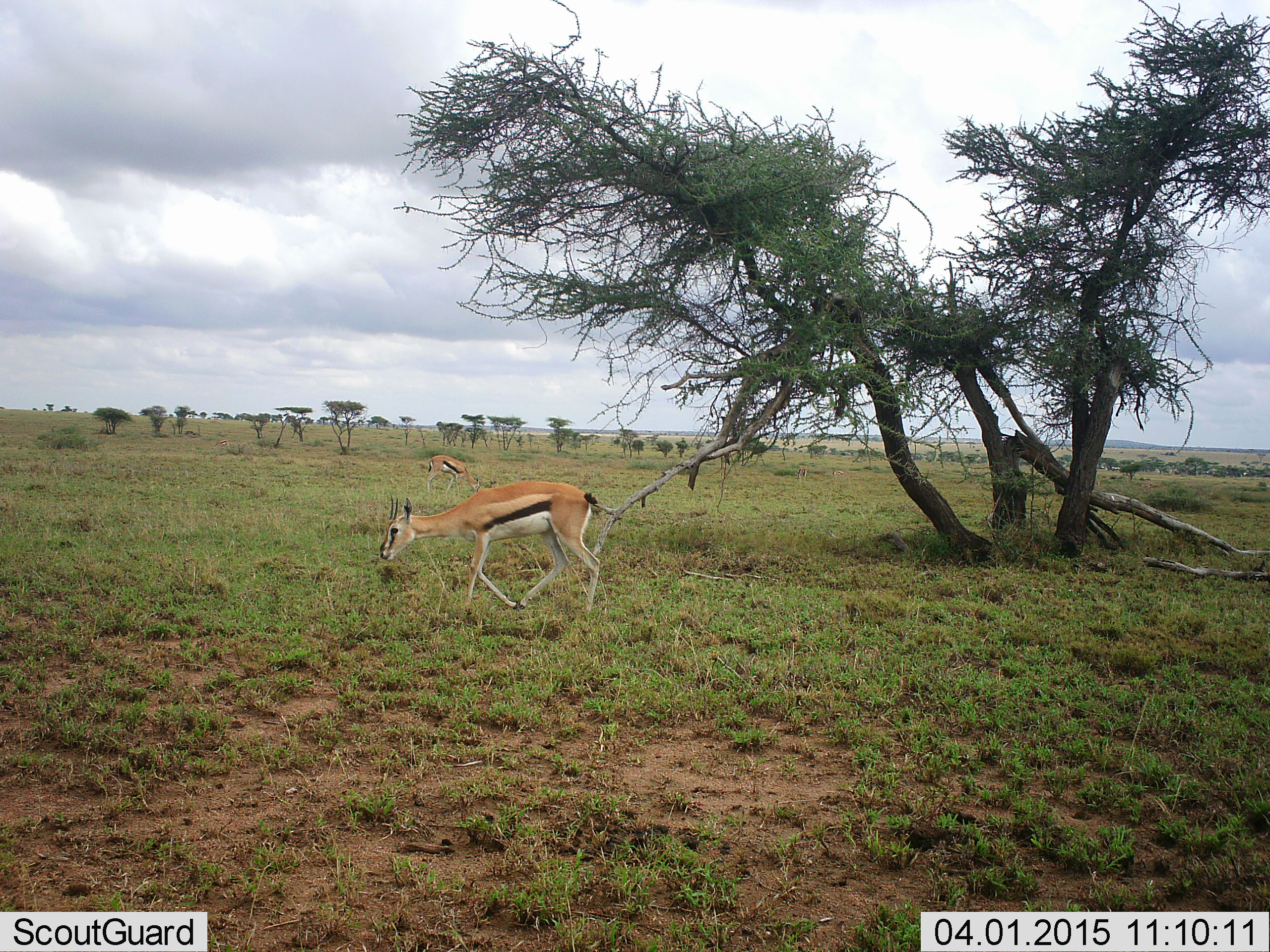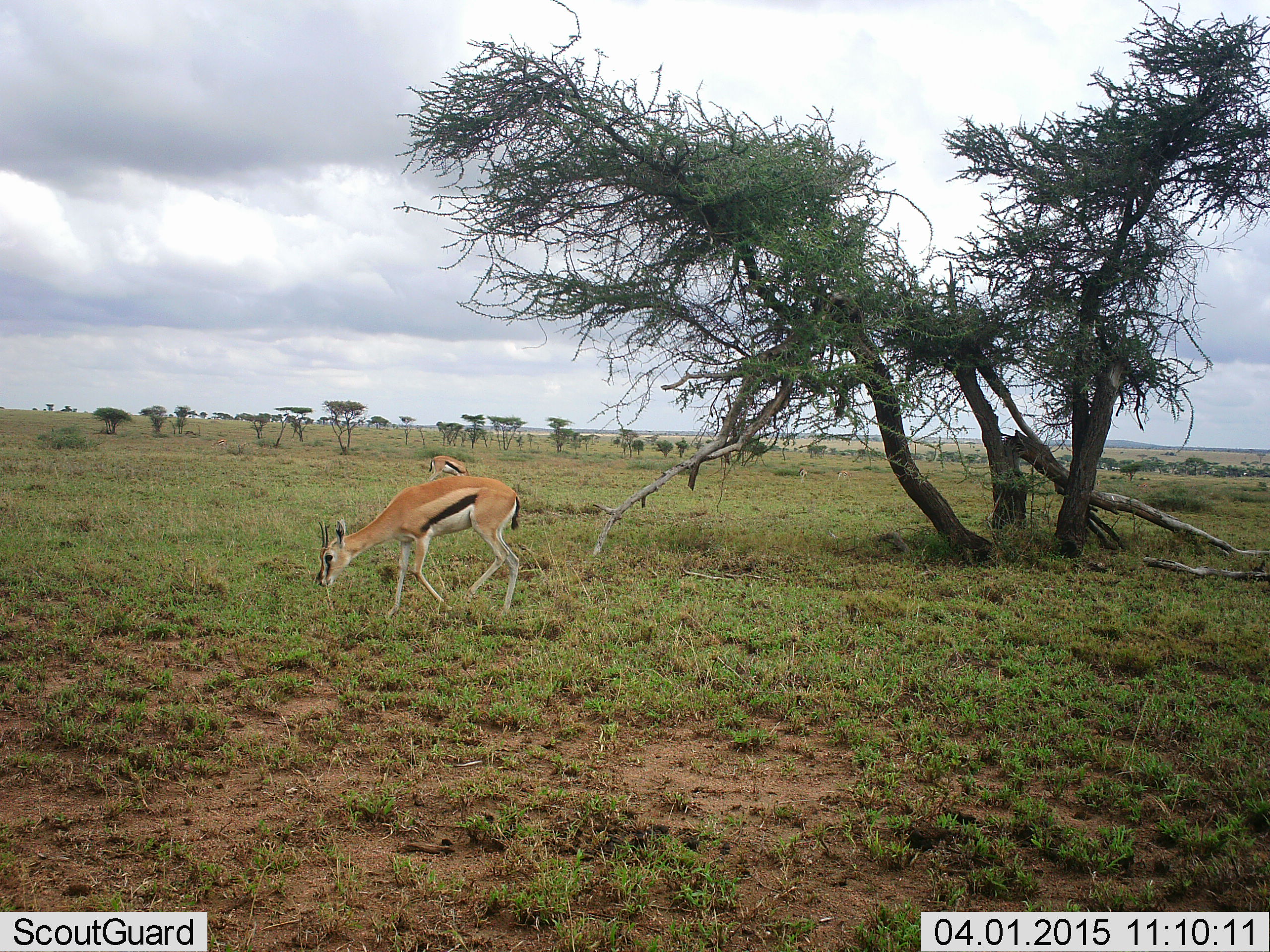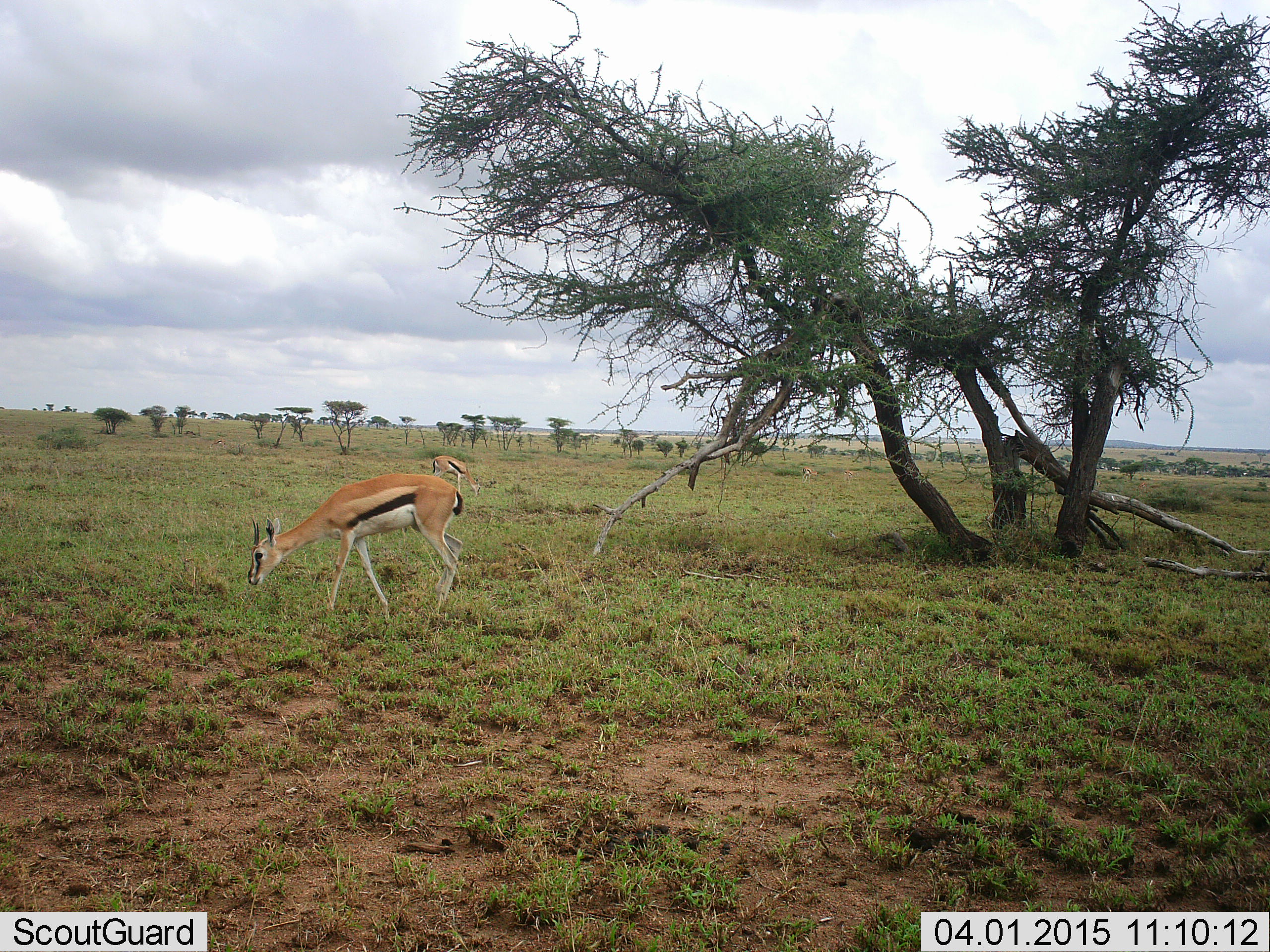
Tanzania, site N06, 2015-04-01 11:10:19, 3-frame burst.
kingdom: Animalia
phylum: Chordata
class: Mammalia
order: Artiodactyla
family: Bovidae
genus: Eudorcas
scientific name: Eudorcas thomsonii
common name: thomson's gazelle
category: gazellethomsons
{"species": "gazellethomsons (thomson's gazelle) (Eudorcas thomsonii)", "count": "2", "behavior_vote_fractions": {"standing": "20%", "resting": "0%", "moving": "30%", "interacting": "0%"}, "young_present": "0%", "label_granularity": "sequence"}